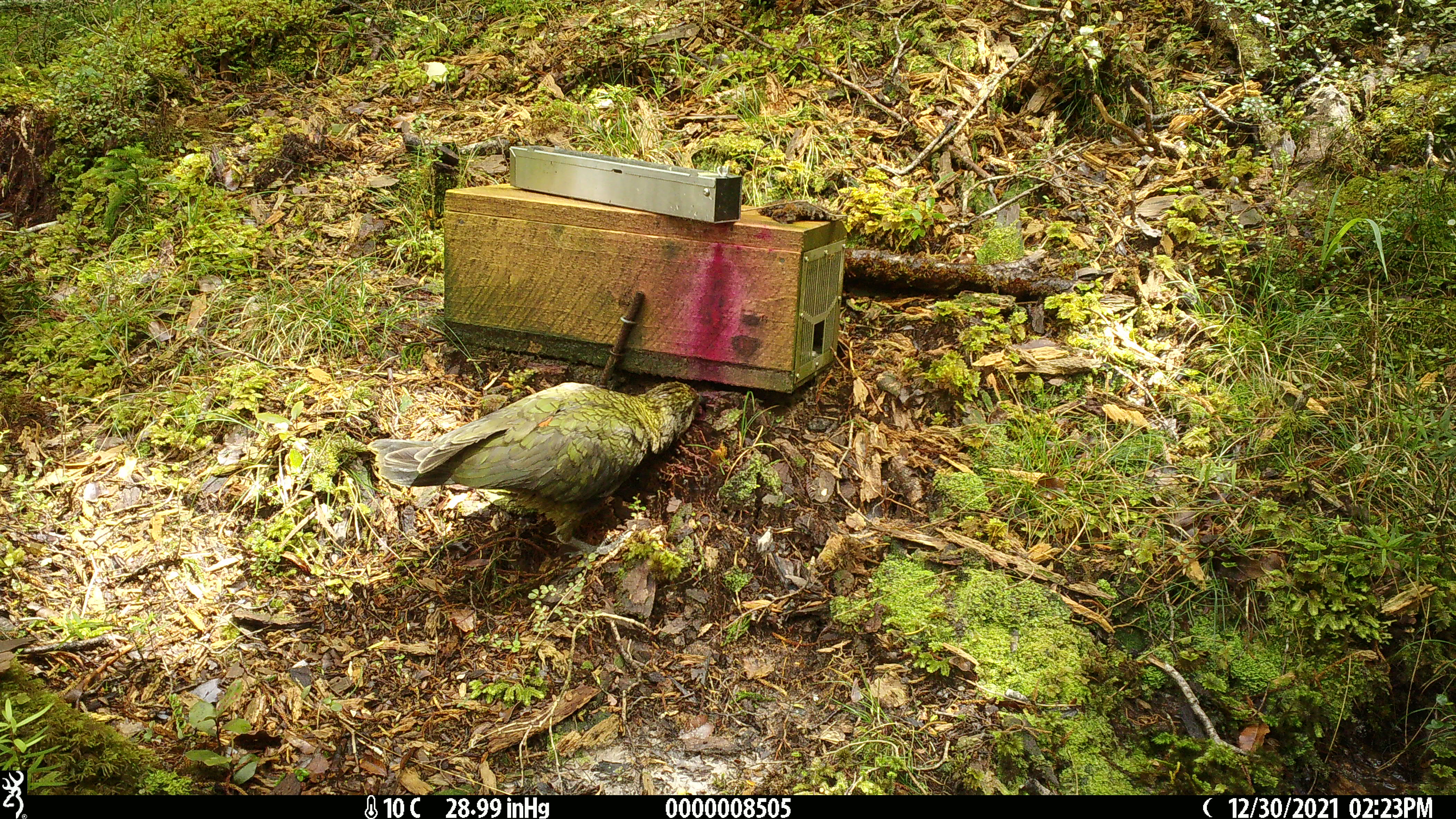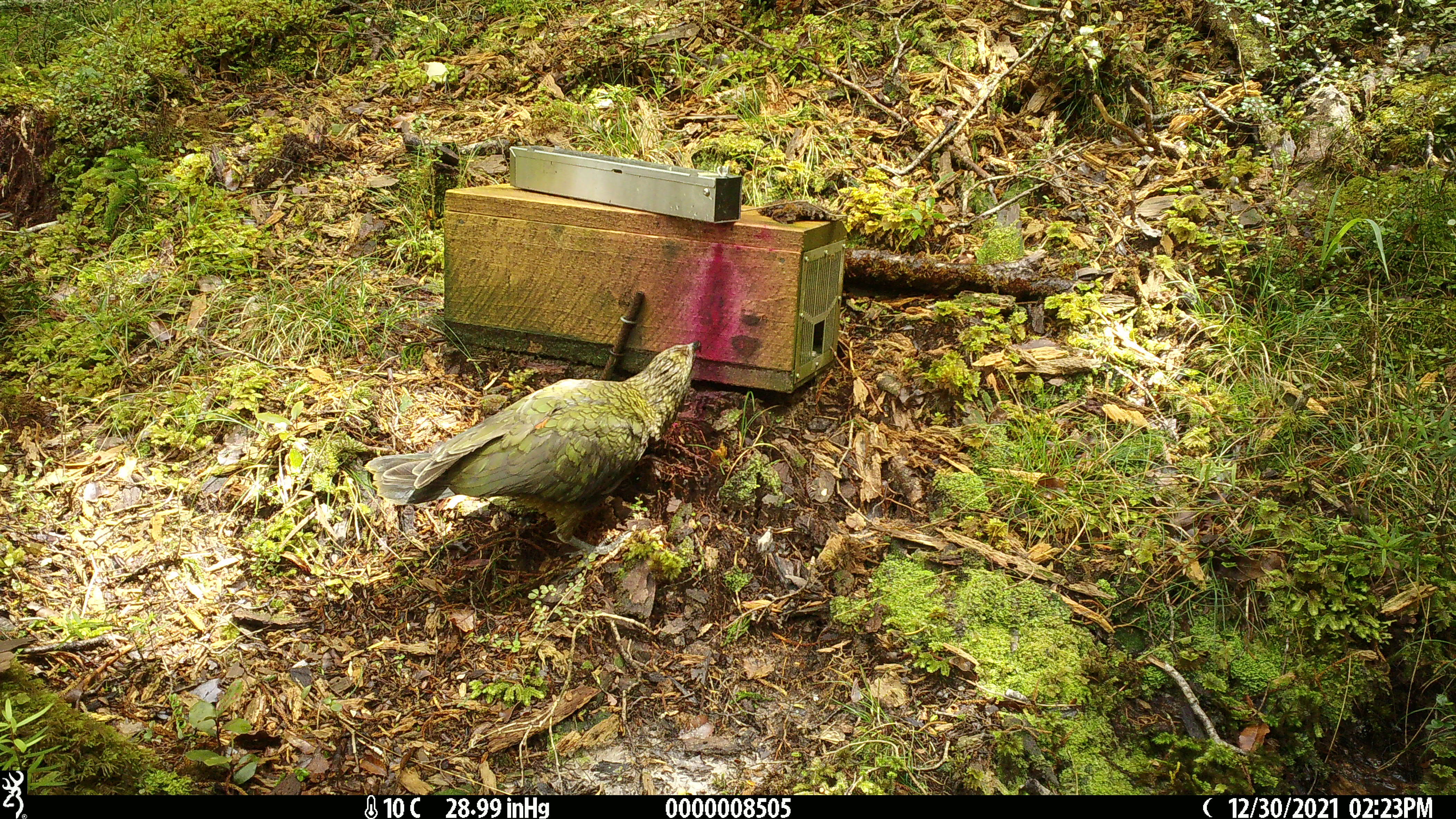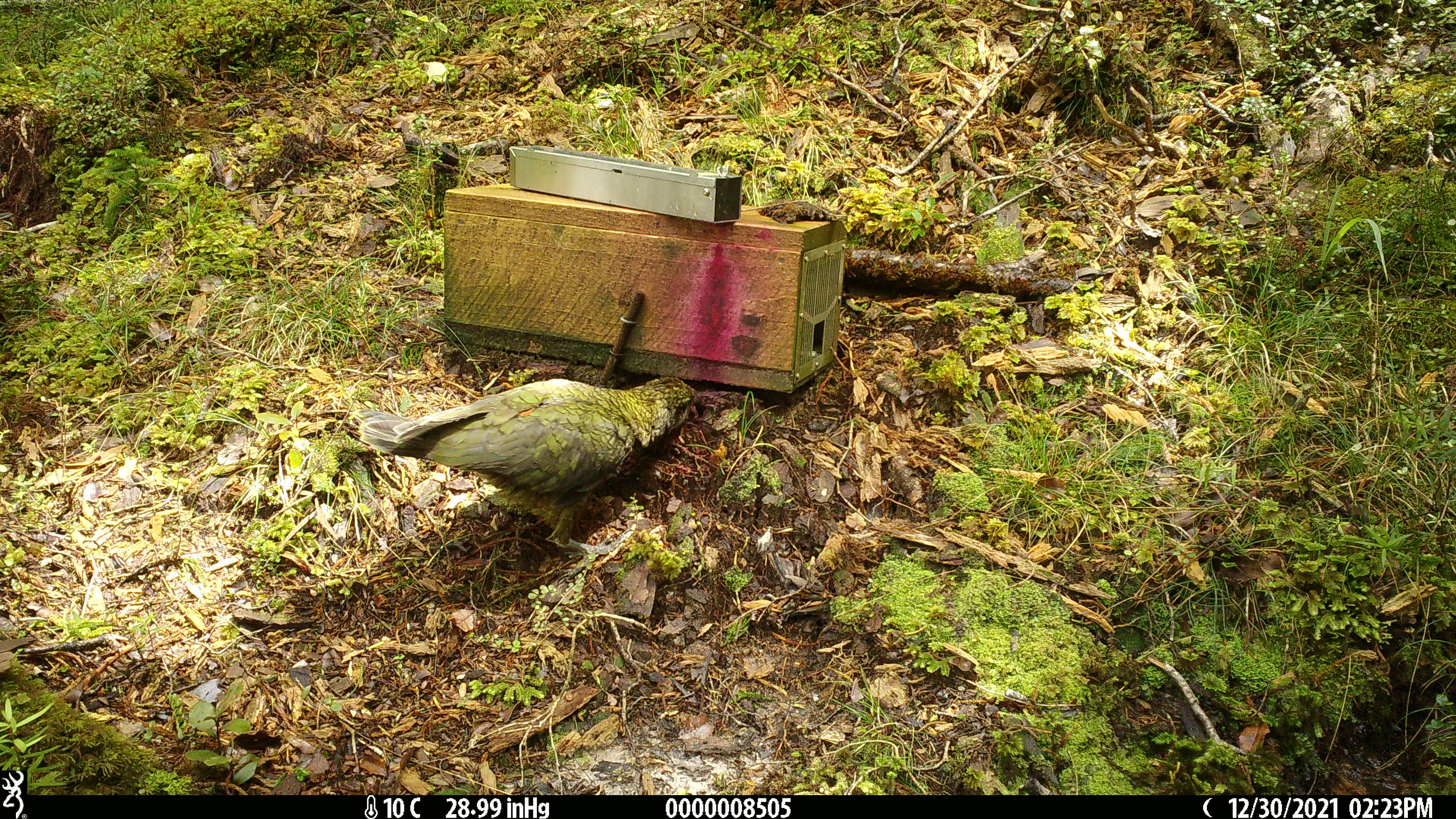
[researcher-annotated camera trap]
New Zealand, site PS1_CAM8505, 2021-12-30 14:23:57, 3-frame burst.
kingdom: Animalia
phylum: Chordata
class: Aves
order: Psittaciformes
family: Strigopidae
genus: Nestor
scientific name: Nestor notabilis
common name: kea